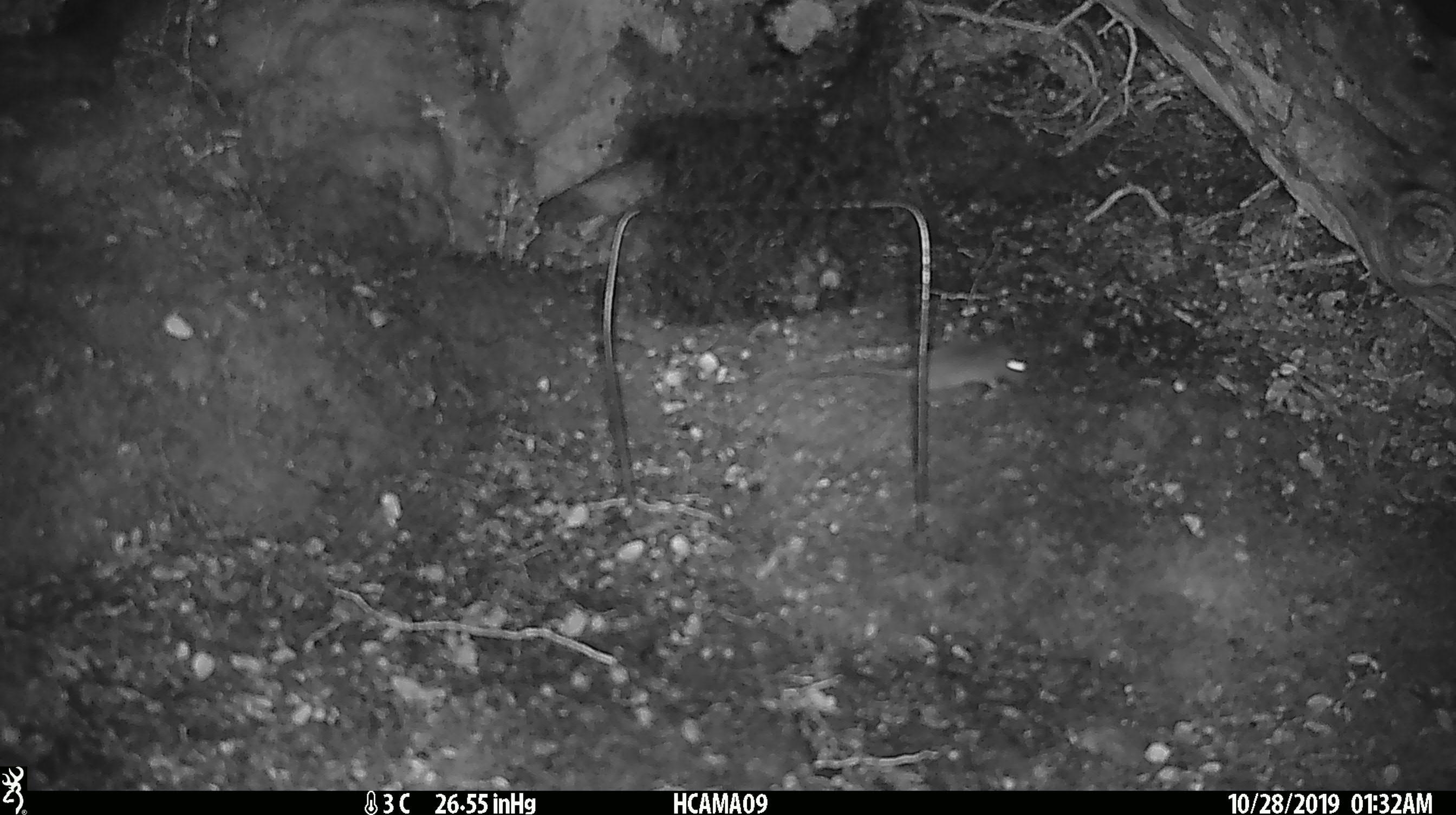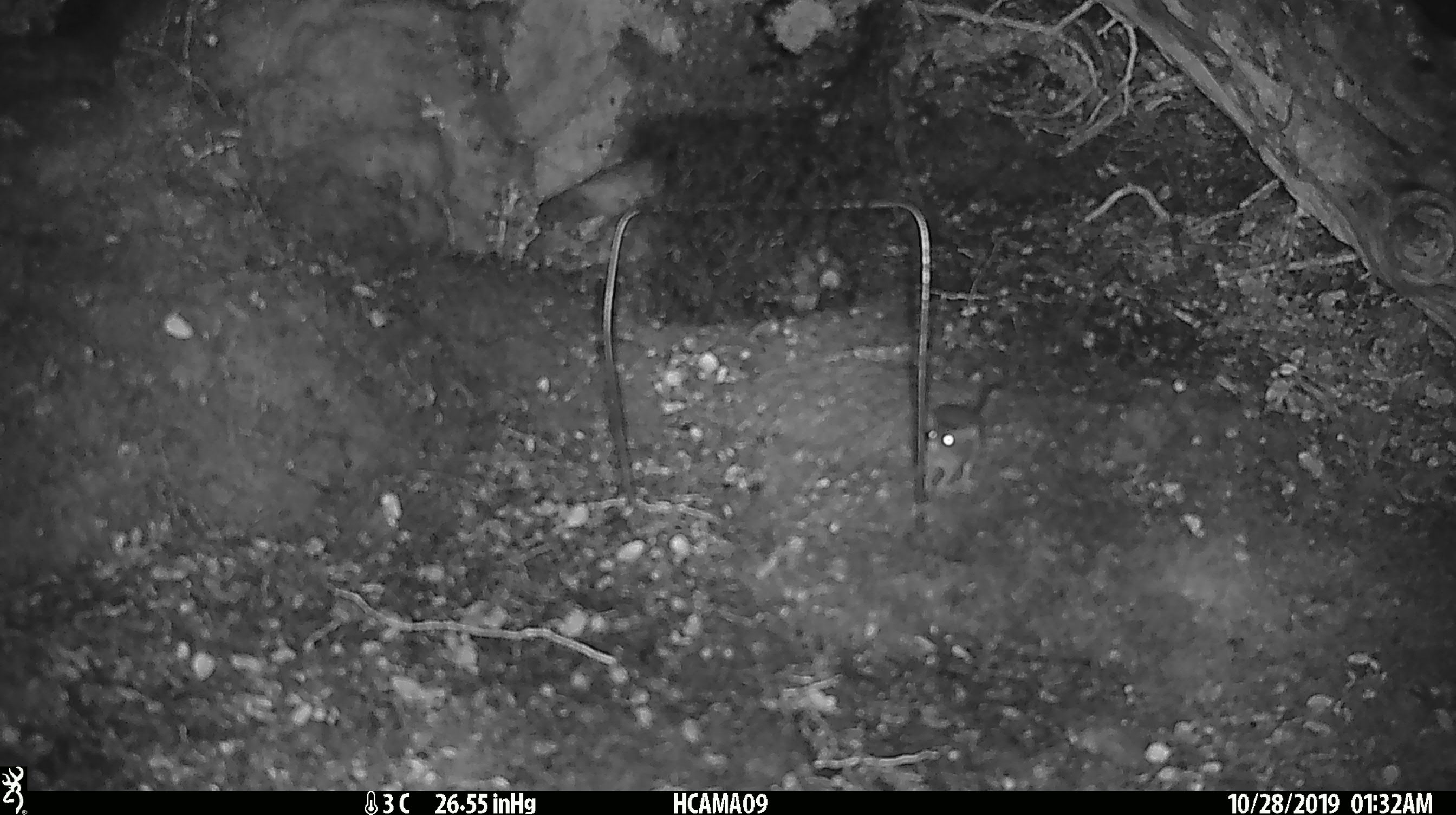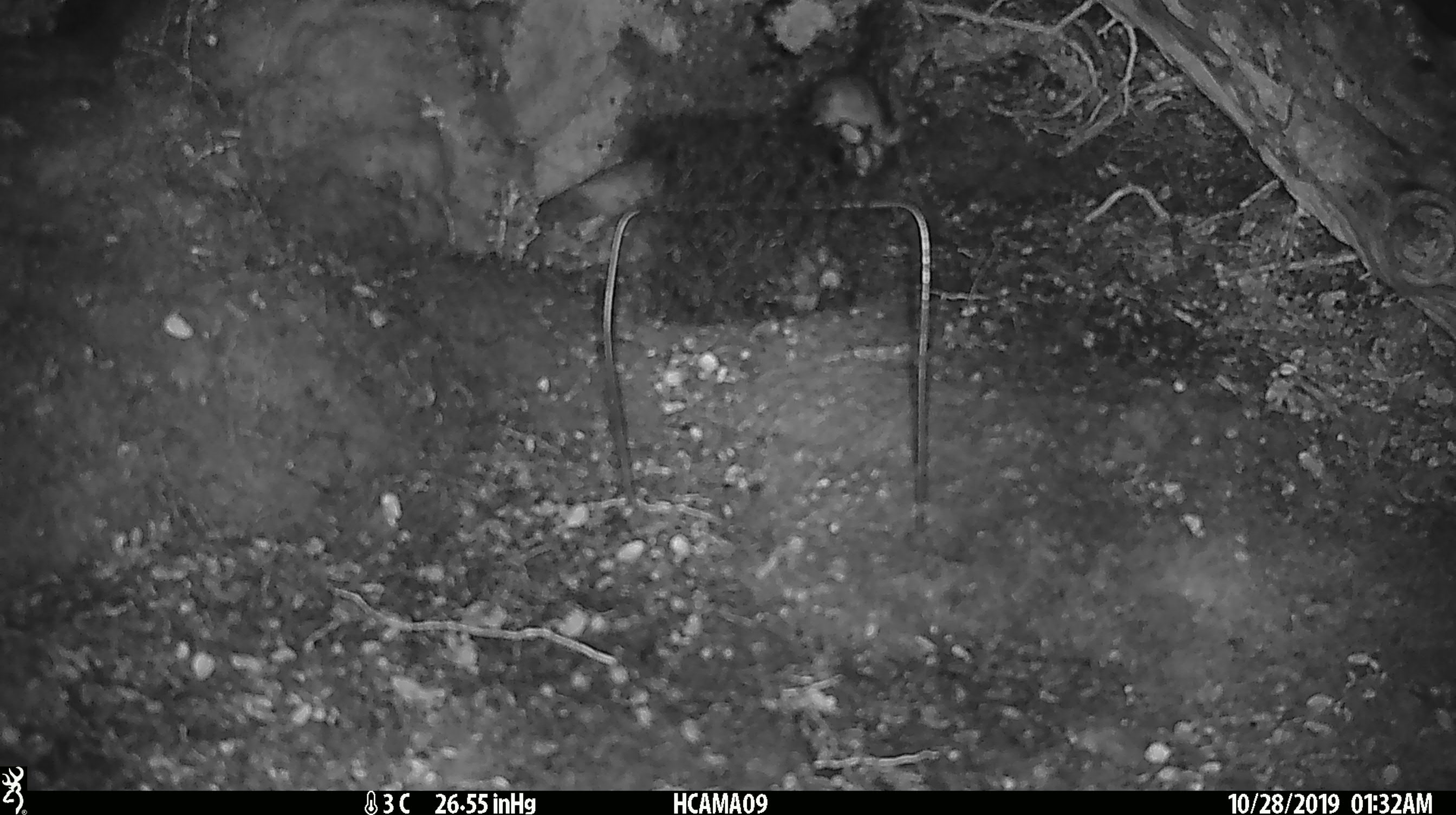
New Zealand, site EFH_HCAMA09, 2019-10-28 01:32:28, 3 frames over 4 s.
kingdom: Animalia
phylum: Chordata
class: Mammalia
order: Rodentia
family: Muridae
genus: Mus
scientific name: Mus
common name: mouse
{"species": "mouse (Mus)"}